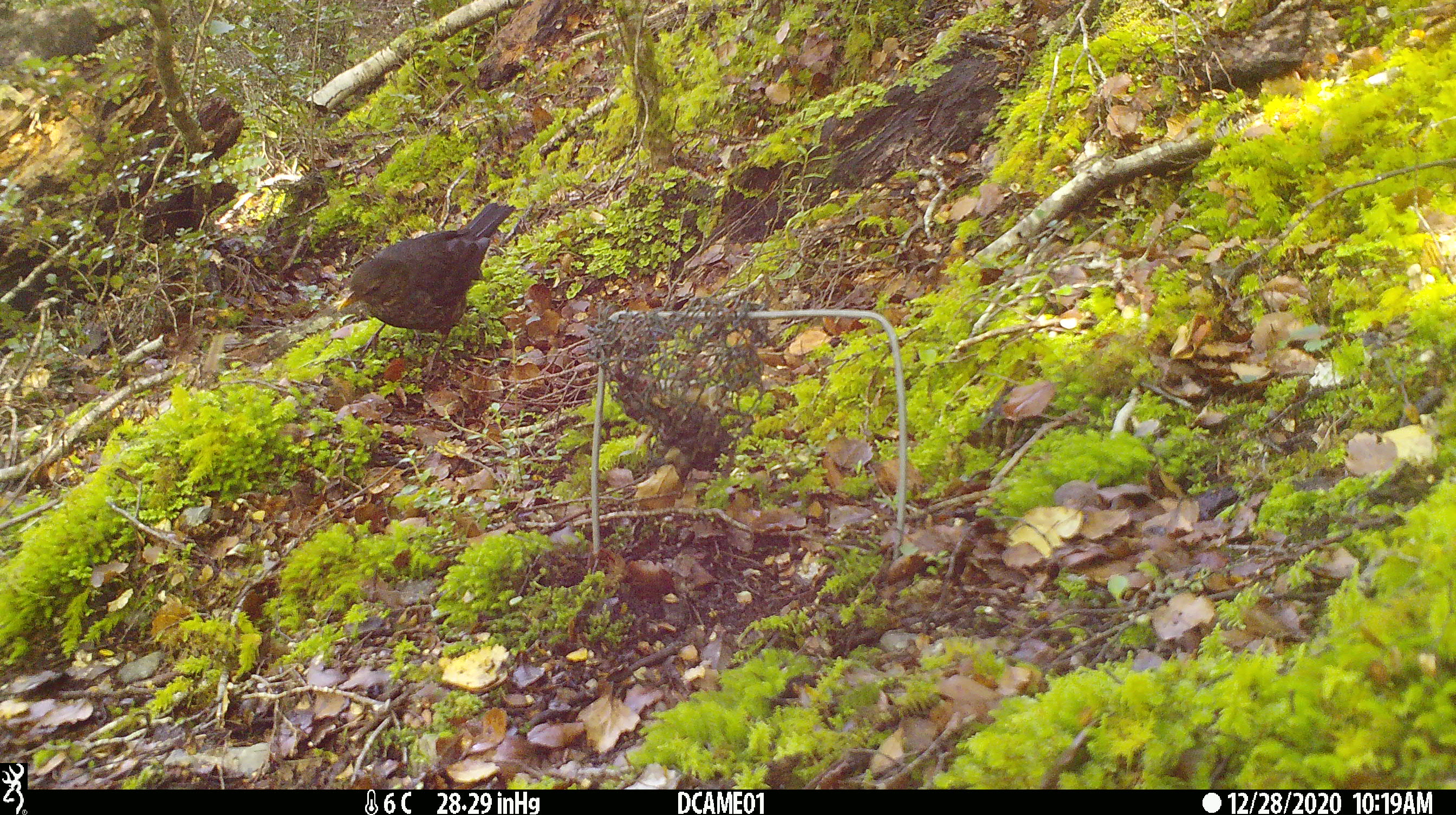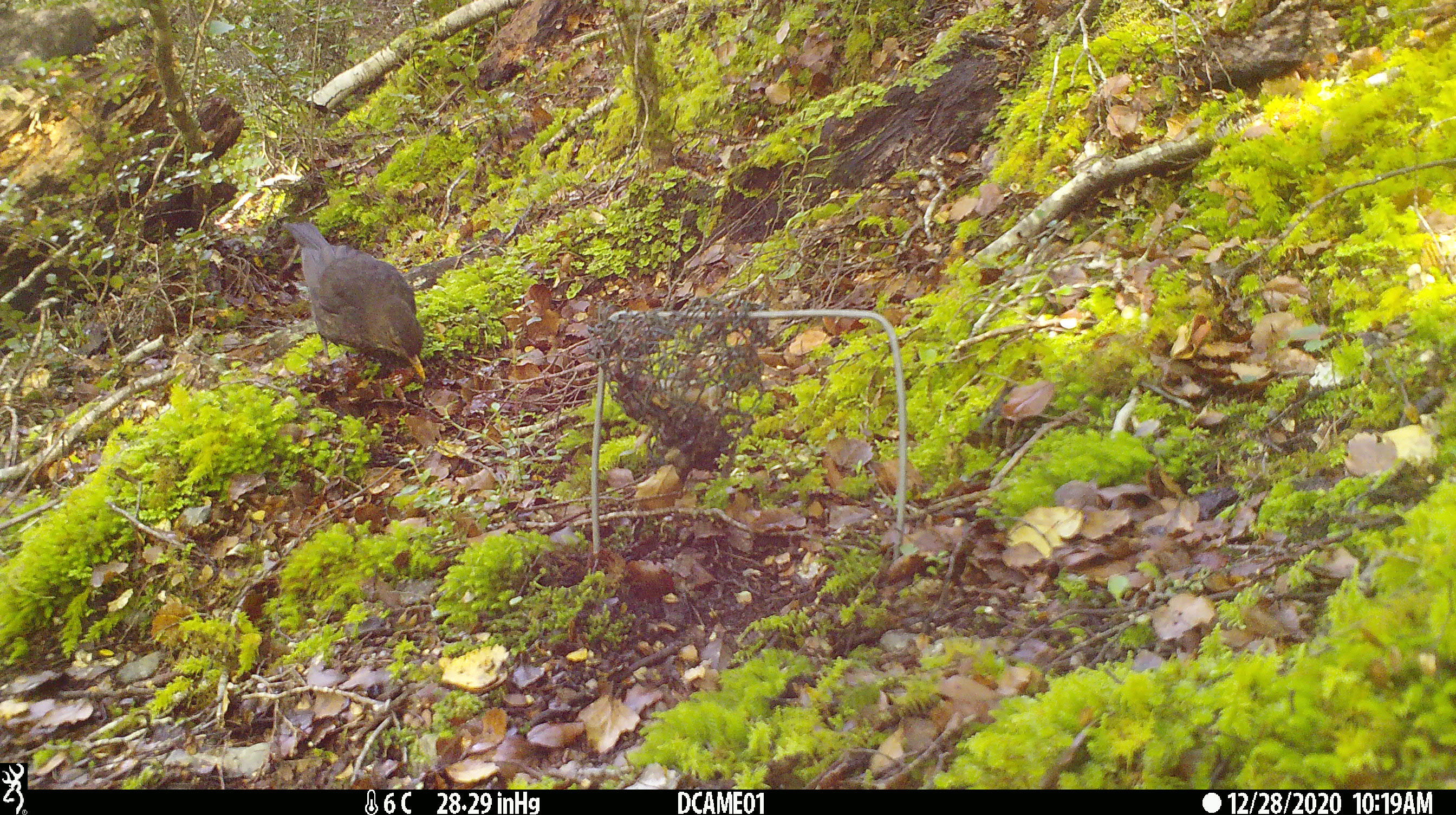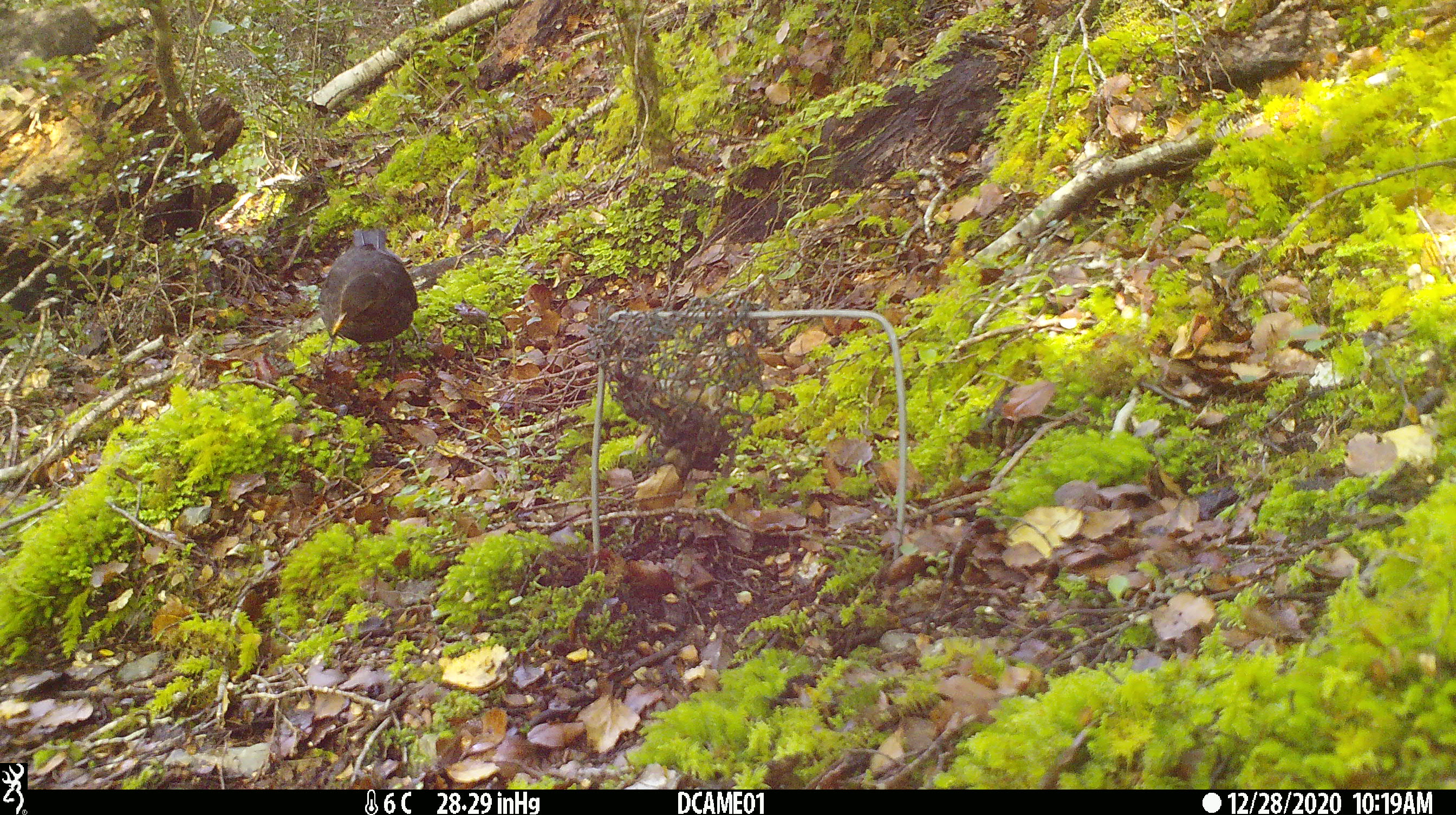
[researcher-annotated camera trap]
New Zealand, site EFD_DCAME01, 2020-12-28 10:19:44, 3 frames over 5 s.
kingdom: Animalia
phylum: Chordata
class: Aves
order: Passeriformes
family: Turdidae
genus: Turdus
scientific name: Turdus merula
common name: eurasian blackbird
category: blackbird